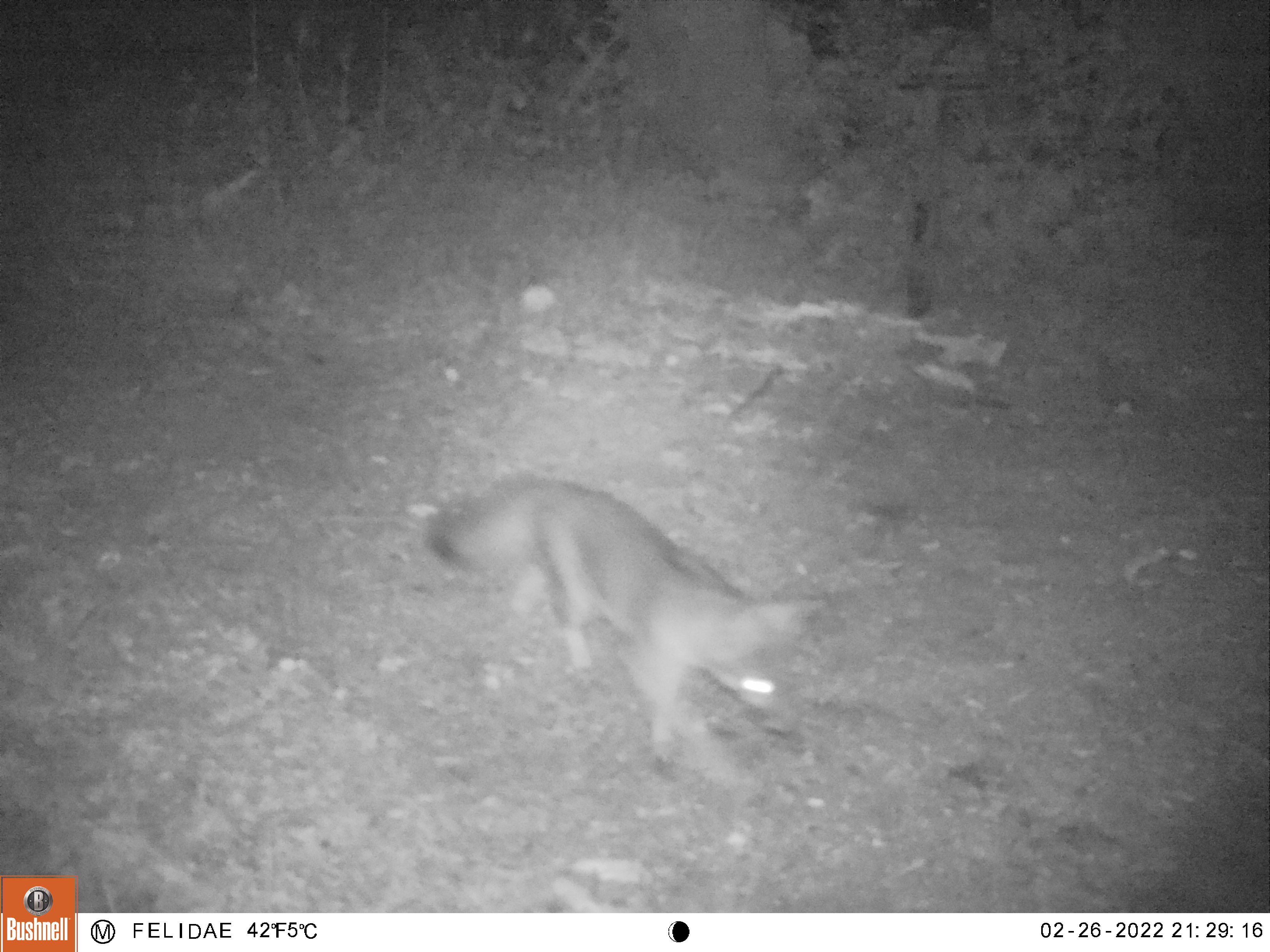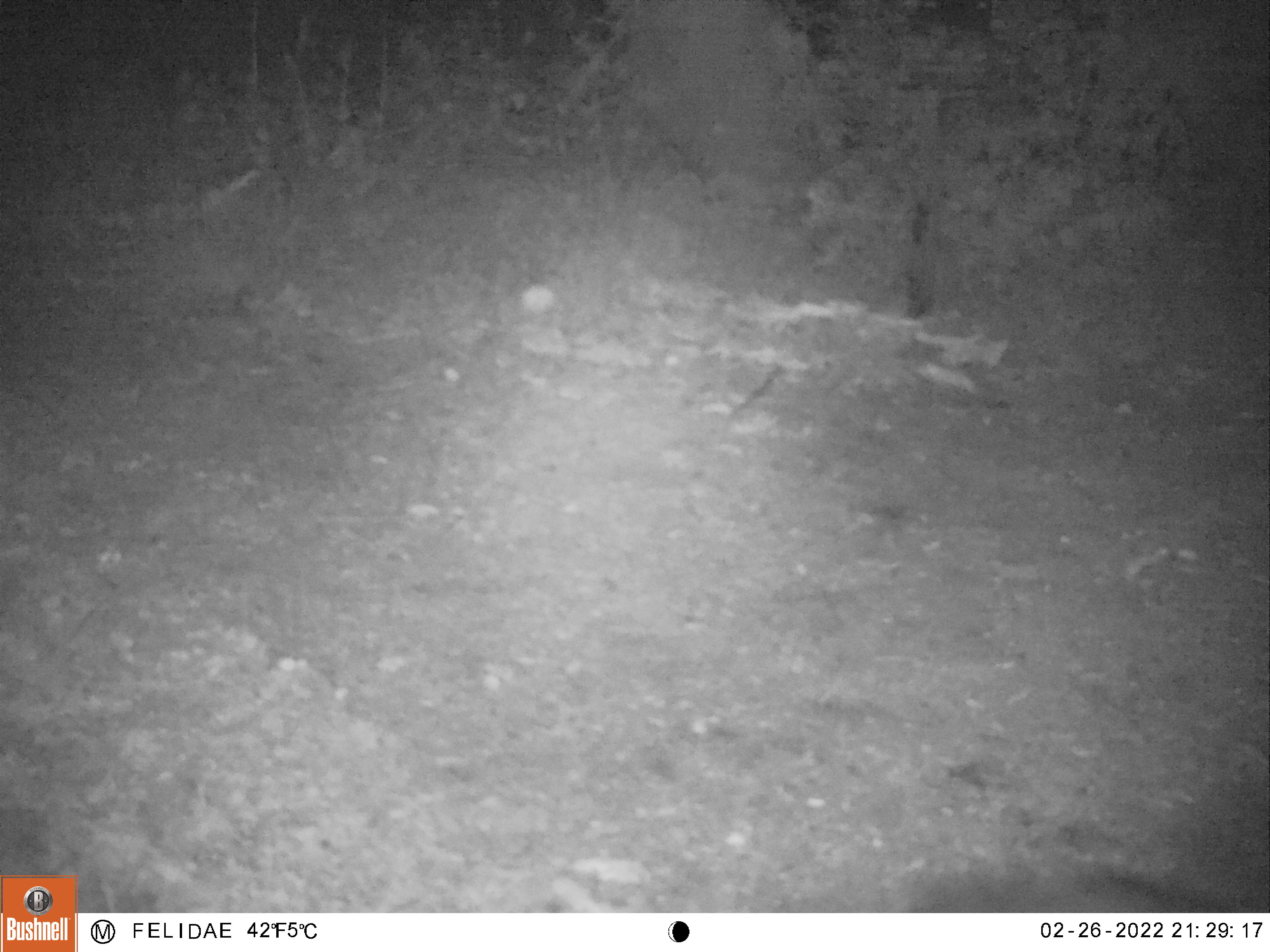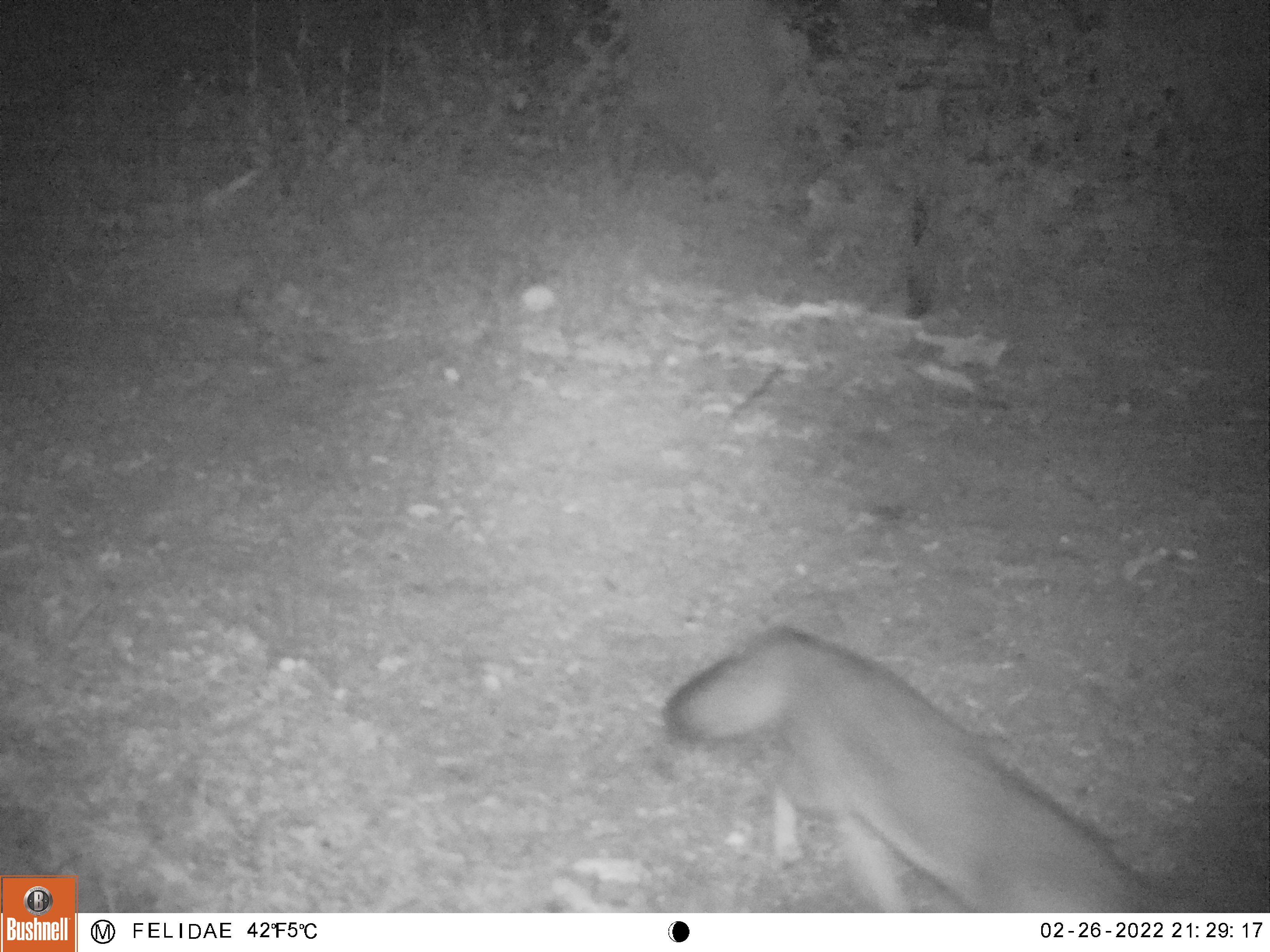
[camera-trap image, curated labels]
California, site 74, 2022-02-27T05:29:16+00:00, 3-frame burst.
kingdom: Animalia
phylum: Chordata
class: Mammalia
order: Carnivora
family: Canidae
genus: Urocyon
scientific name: Urocyon cinereoargenteus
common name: gray fox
Gray fox (Urocyon cinereoargenteus).